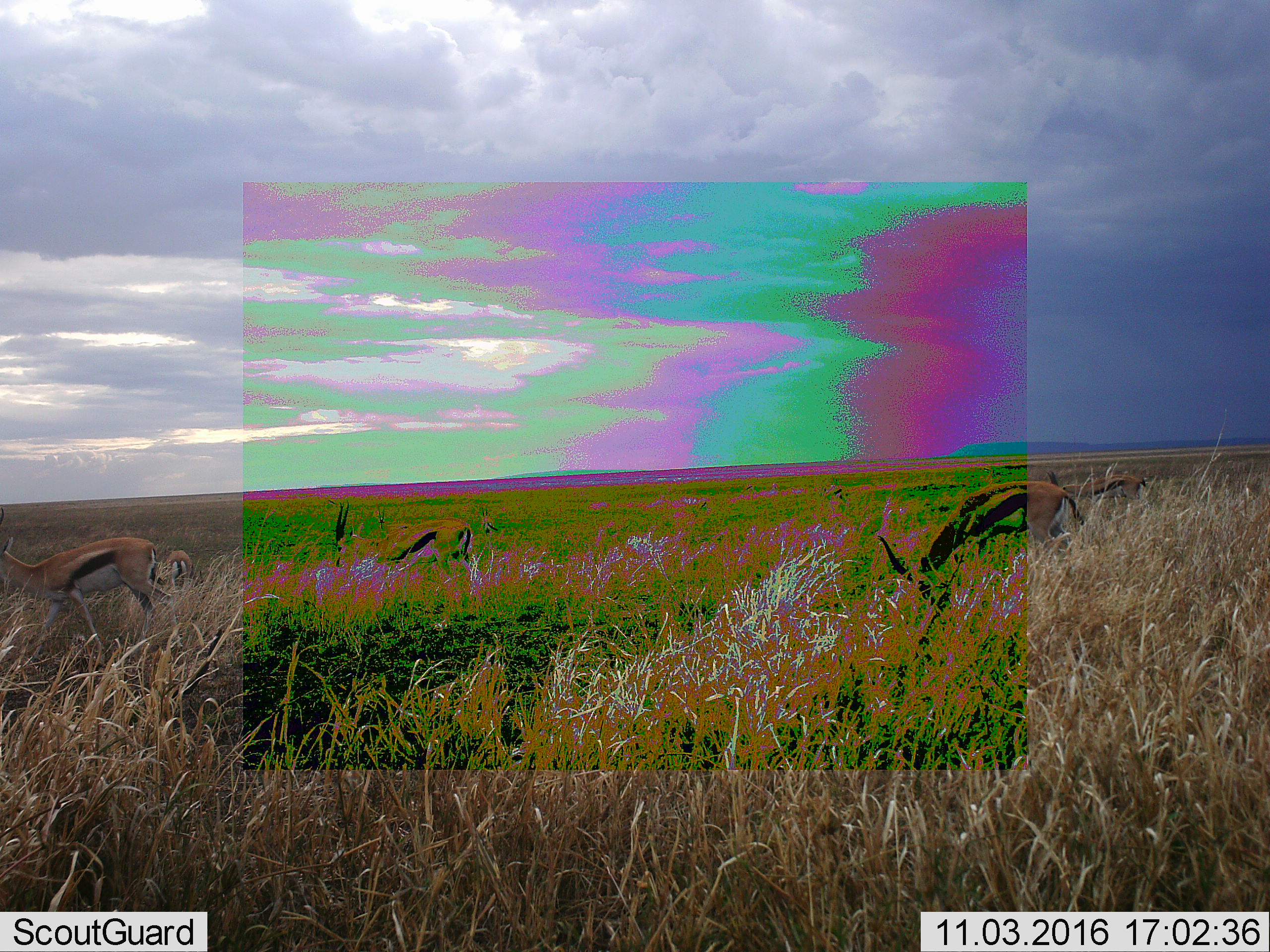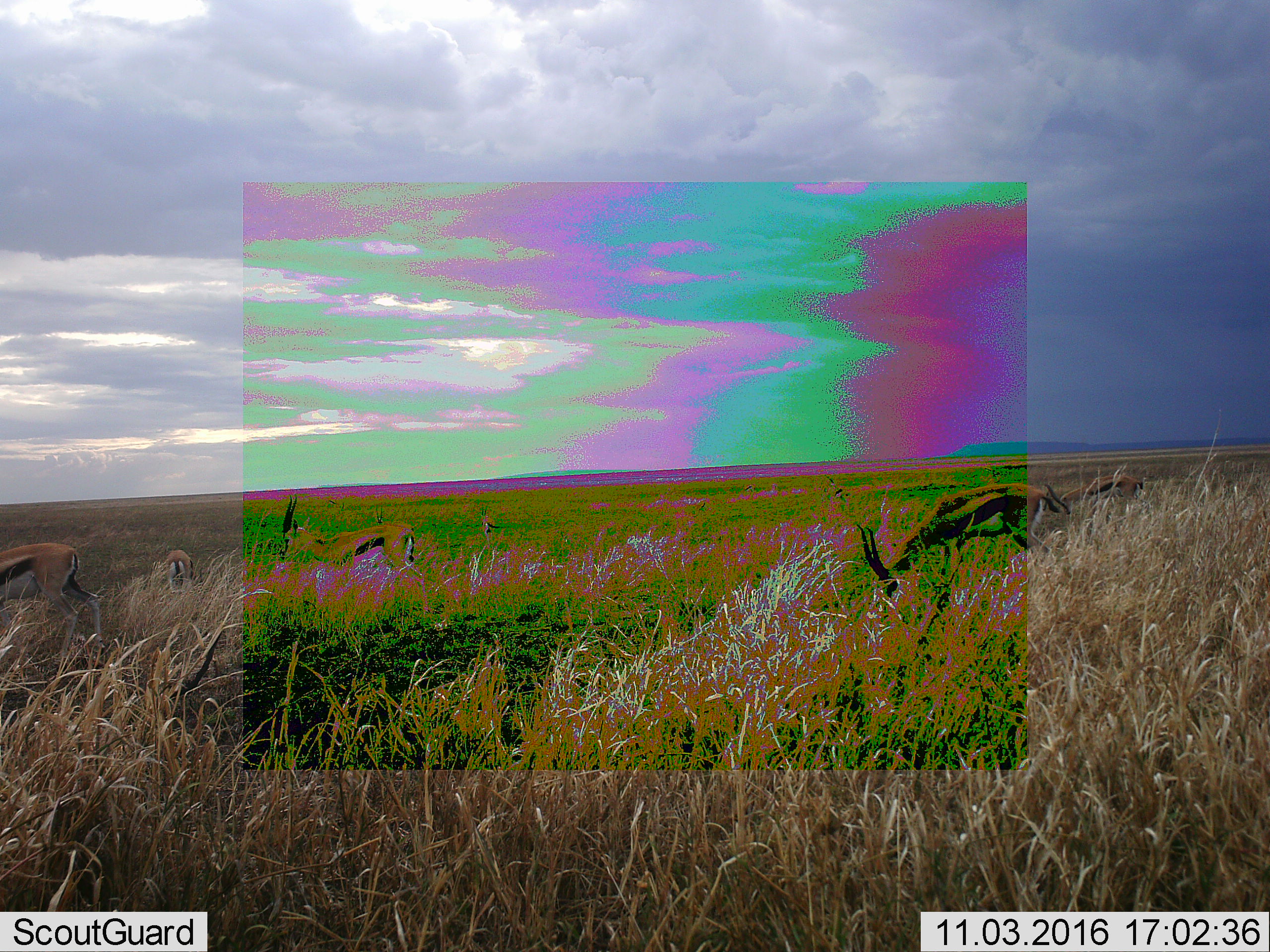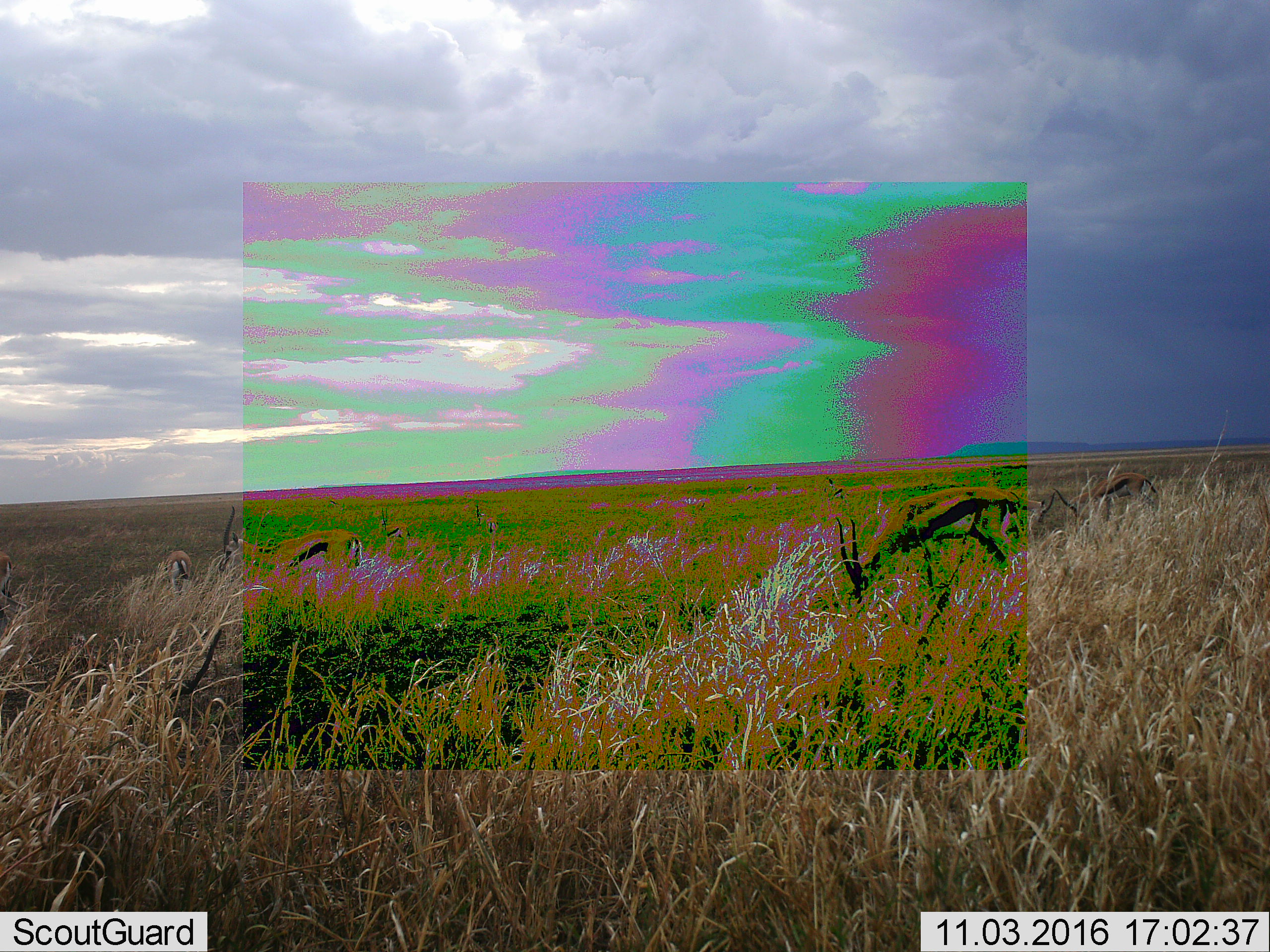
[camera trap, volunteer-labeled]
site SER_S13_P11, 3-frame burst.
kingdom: Animalia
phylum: Chordata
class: Mammalia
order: Artiodactyla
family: Bovidae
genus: Eudorcas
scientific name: Eudorcas thomsonii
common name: thomson's gazelle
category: gazellethomsons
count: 8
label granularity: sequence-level